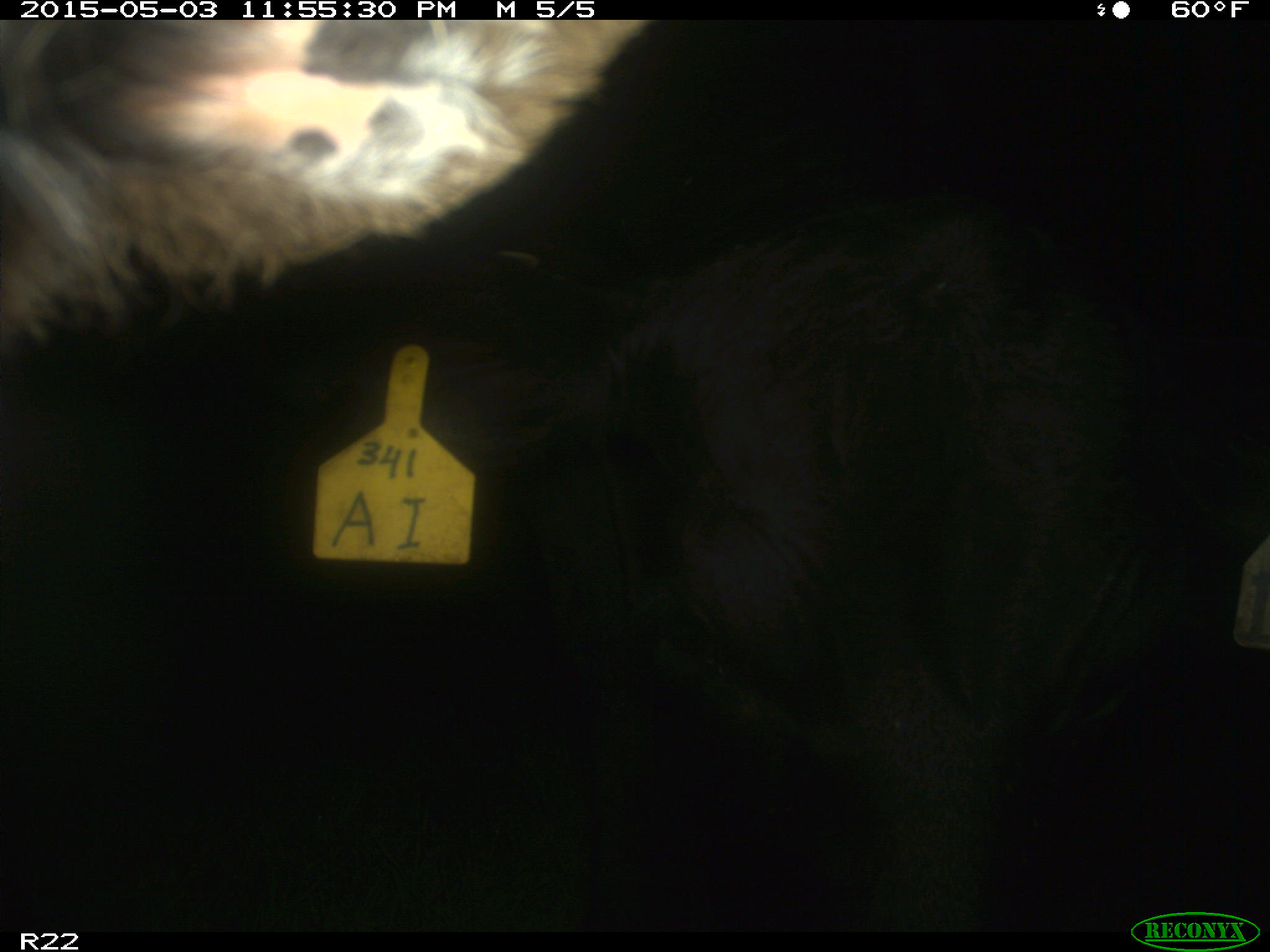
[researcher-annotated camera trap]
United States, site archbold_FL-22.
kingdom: Animalia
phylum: Chordata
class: Mammalia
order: Artiodactyla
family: Bovidae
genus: Bos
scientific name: Bos taurus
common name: domestic cow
Bos taurus (domestic cow).